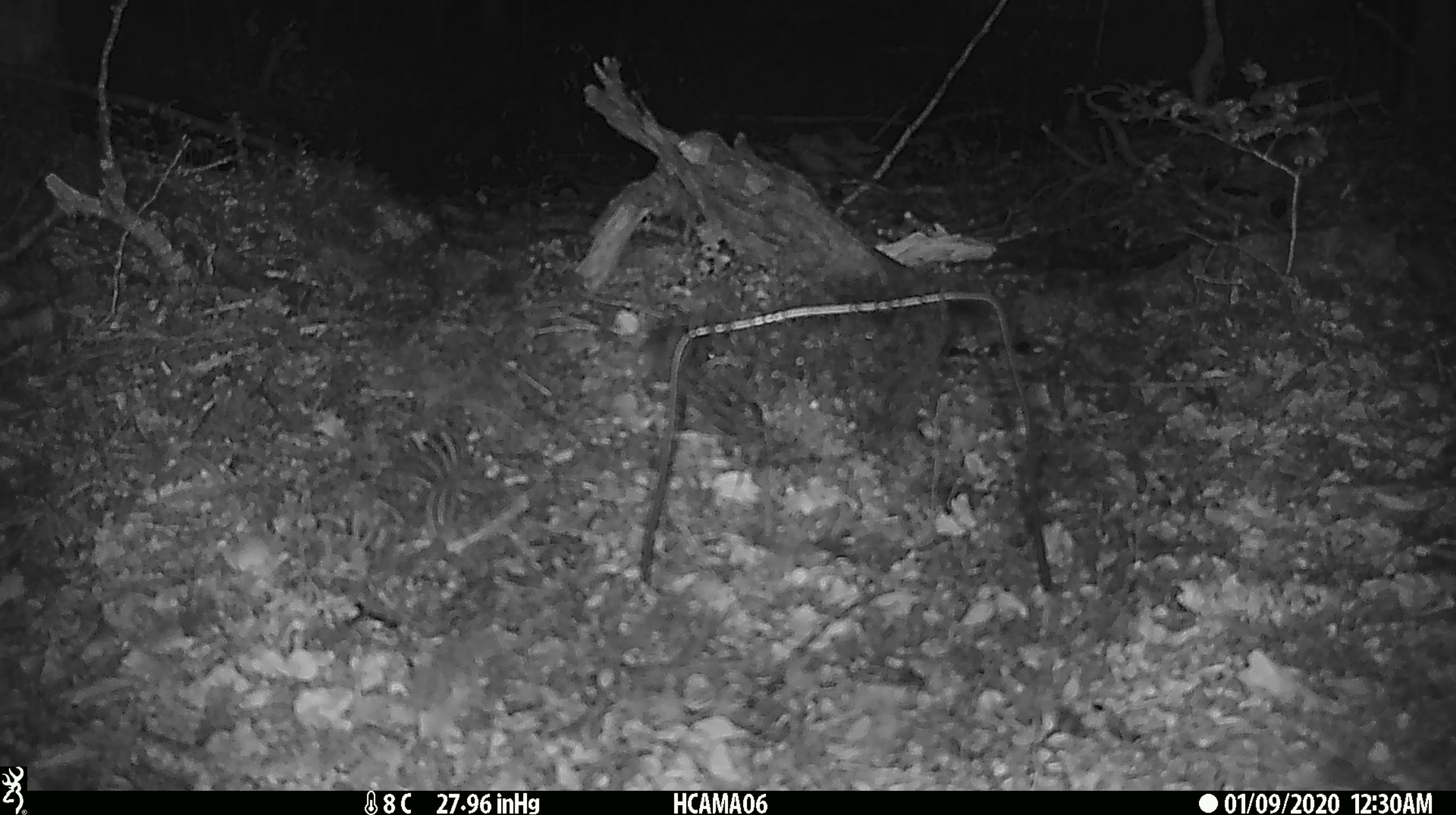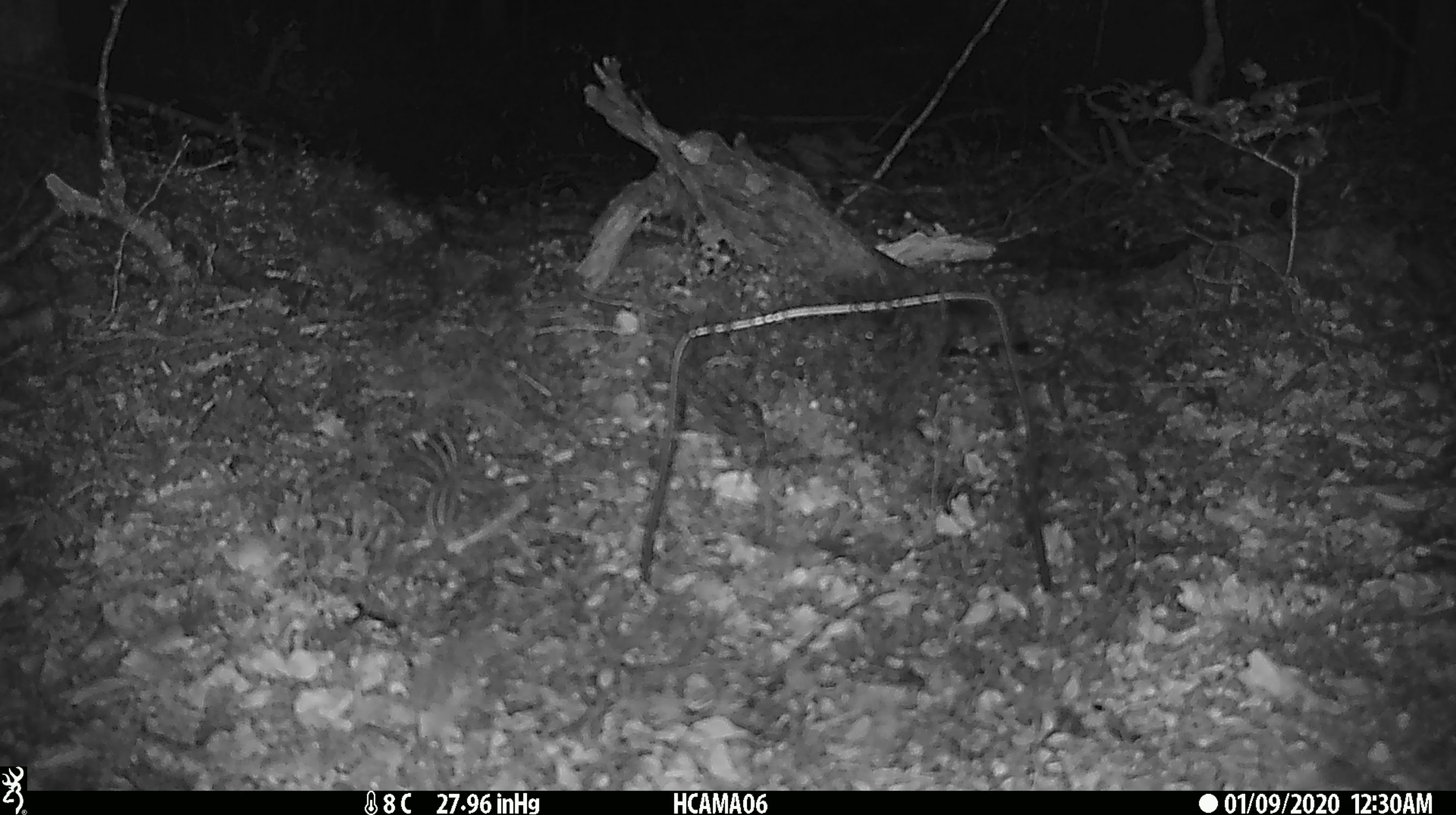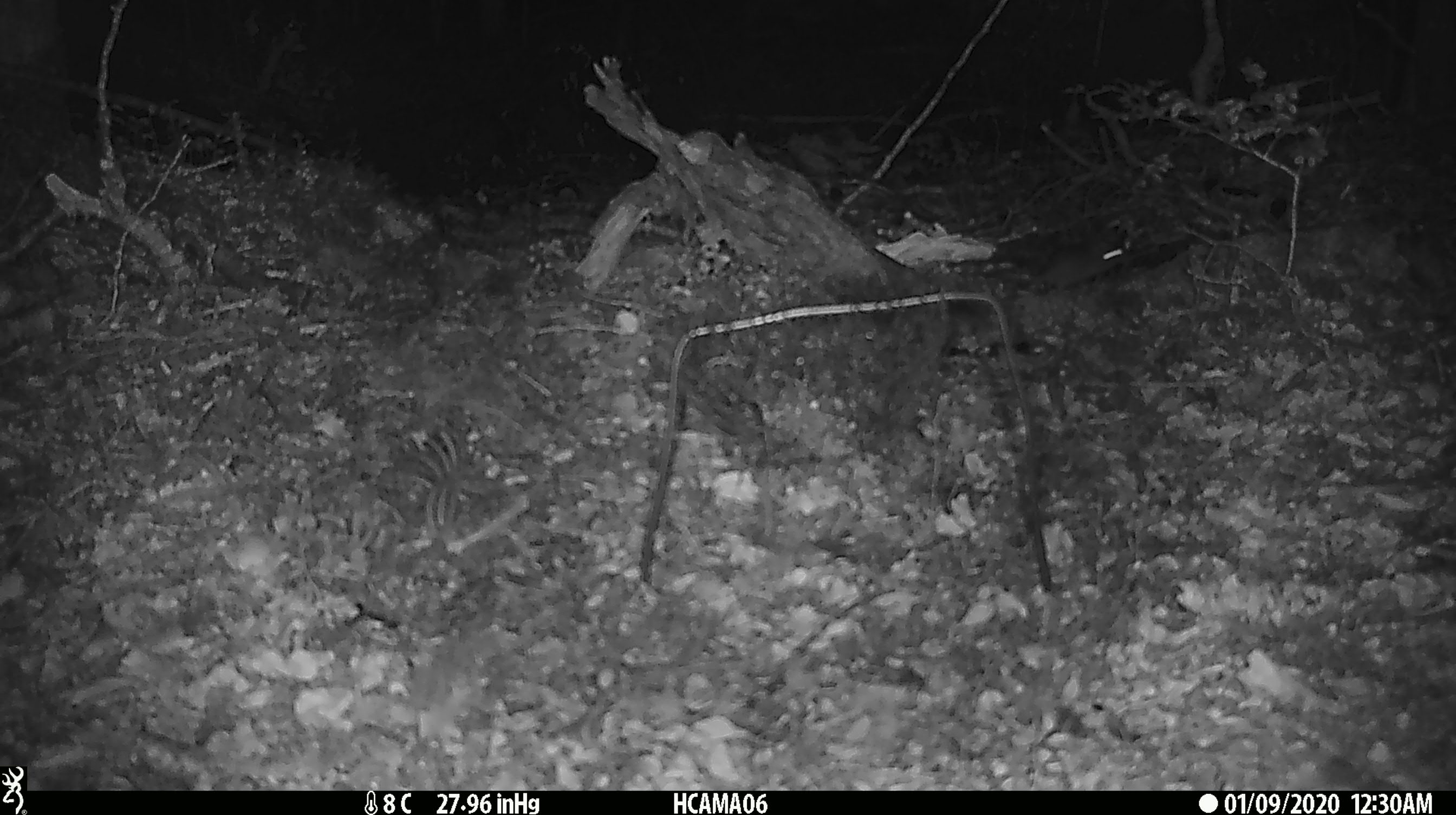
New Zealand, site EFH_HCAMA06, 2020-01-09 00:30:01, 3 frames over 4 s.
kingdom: Animalia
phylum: Chordata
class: Mammalia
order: Rodentia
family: Muridae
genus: Mus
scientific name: Mus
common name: mouse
Mouse (Mus).